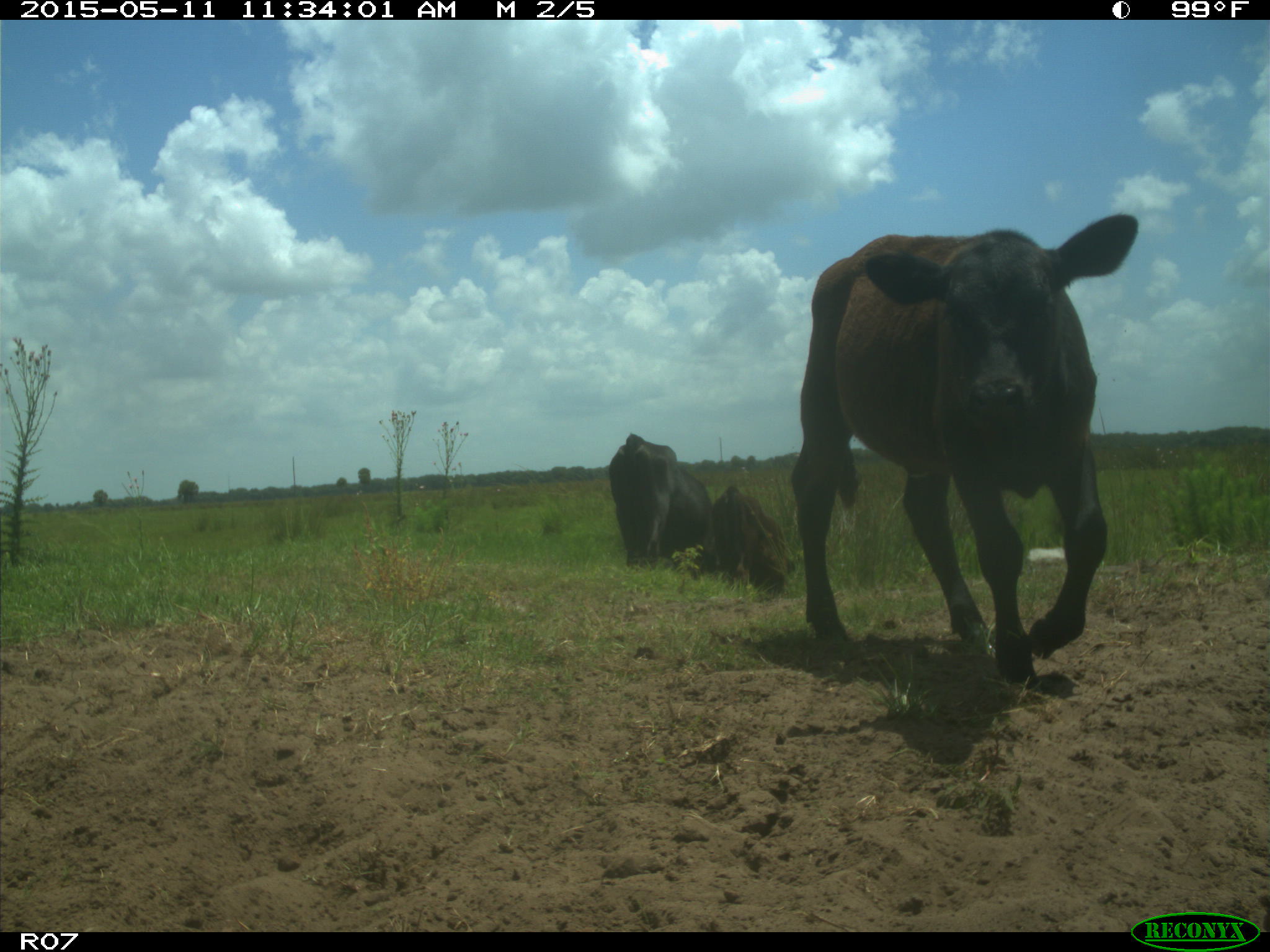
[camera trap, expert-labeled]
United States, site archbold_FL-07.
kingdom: Animalia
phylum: Chordata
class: Mammalia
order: Artiodactyla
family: Bovidae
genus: Bos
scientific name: Bos taurus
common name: domestic cow